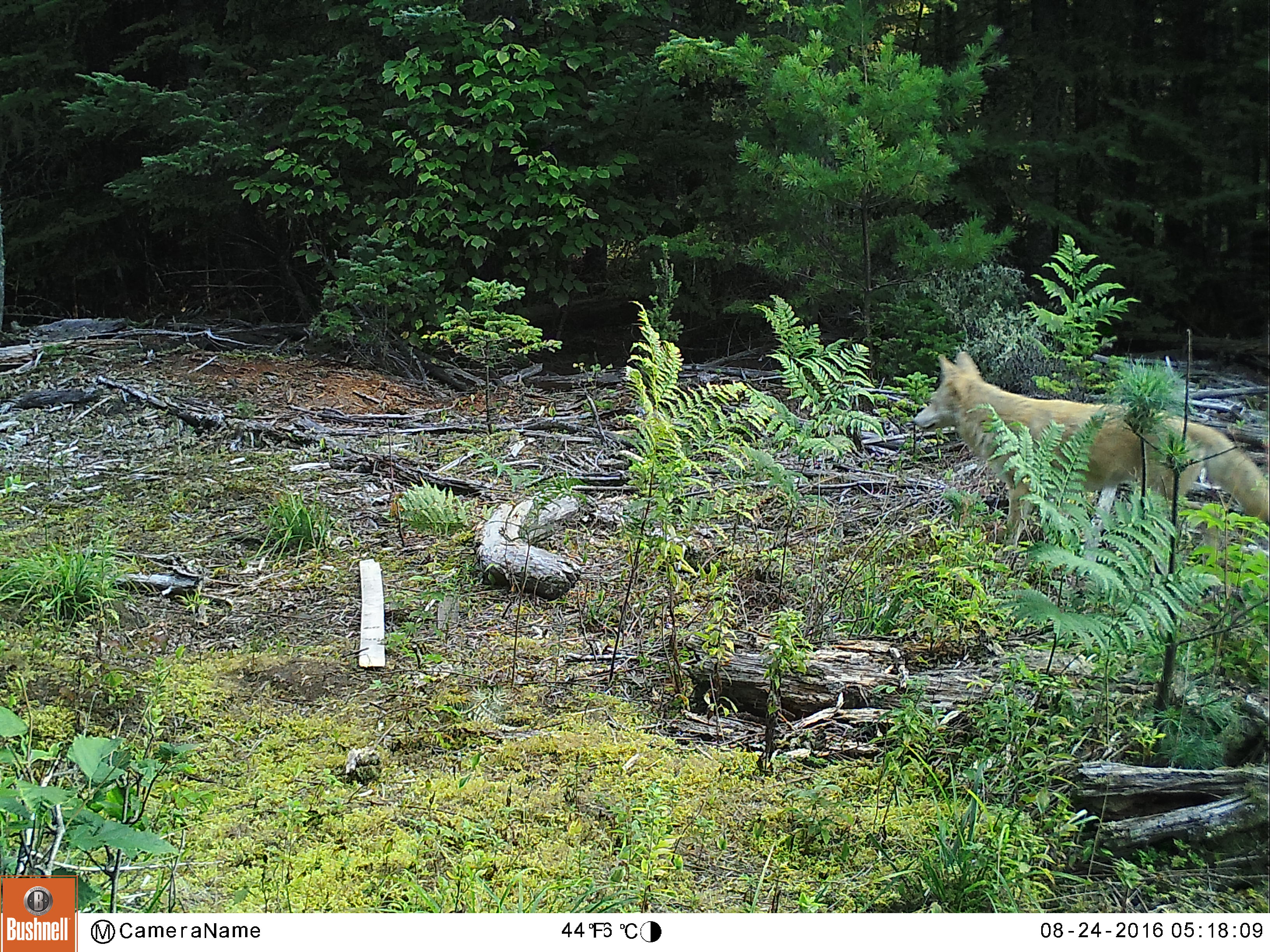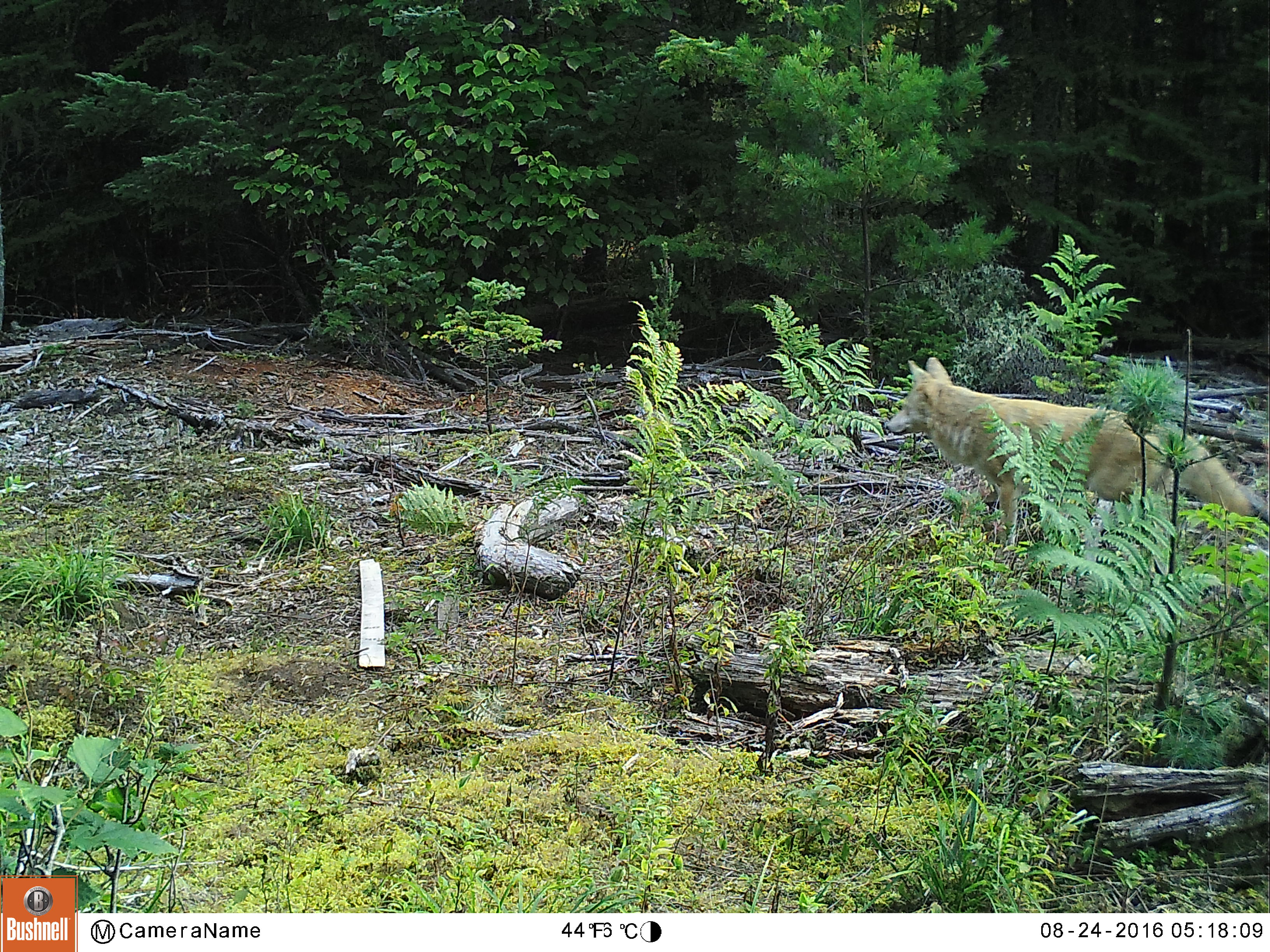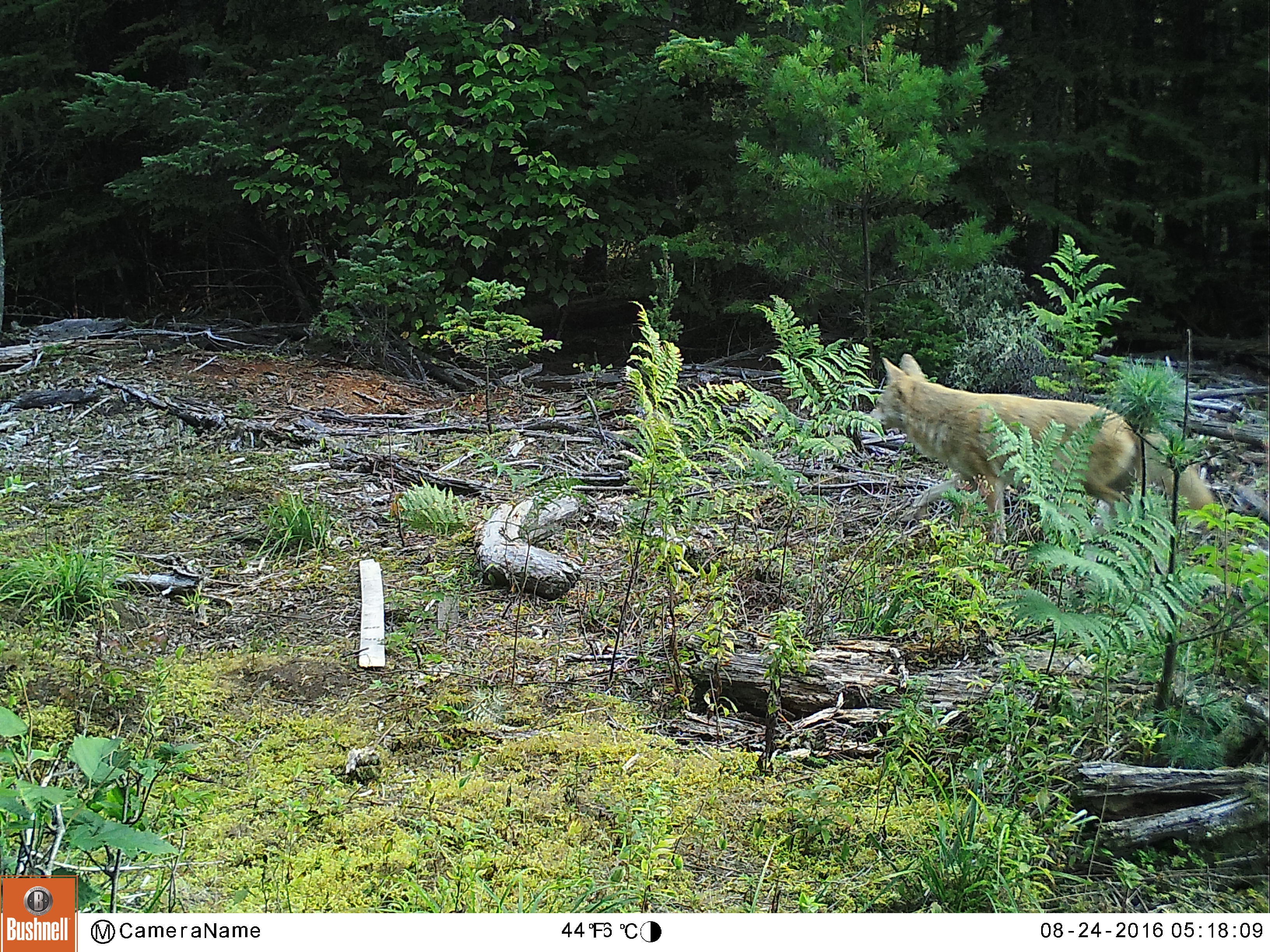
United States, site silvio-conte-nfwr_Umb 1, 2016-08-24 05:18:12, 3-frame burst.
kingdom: Animalia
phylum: Chordata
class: Mammalia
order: Carnivora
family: Canidae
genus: Canis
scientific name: Canis latrans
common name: coyote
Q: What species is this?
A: Coyote (Canis latrans).